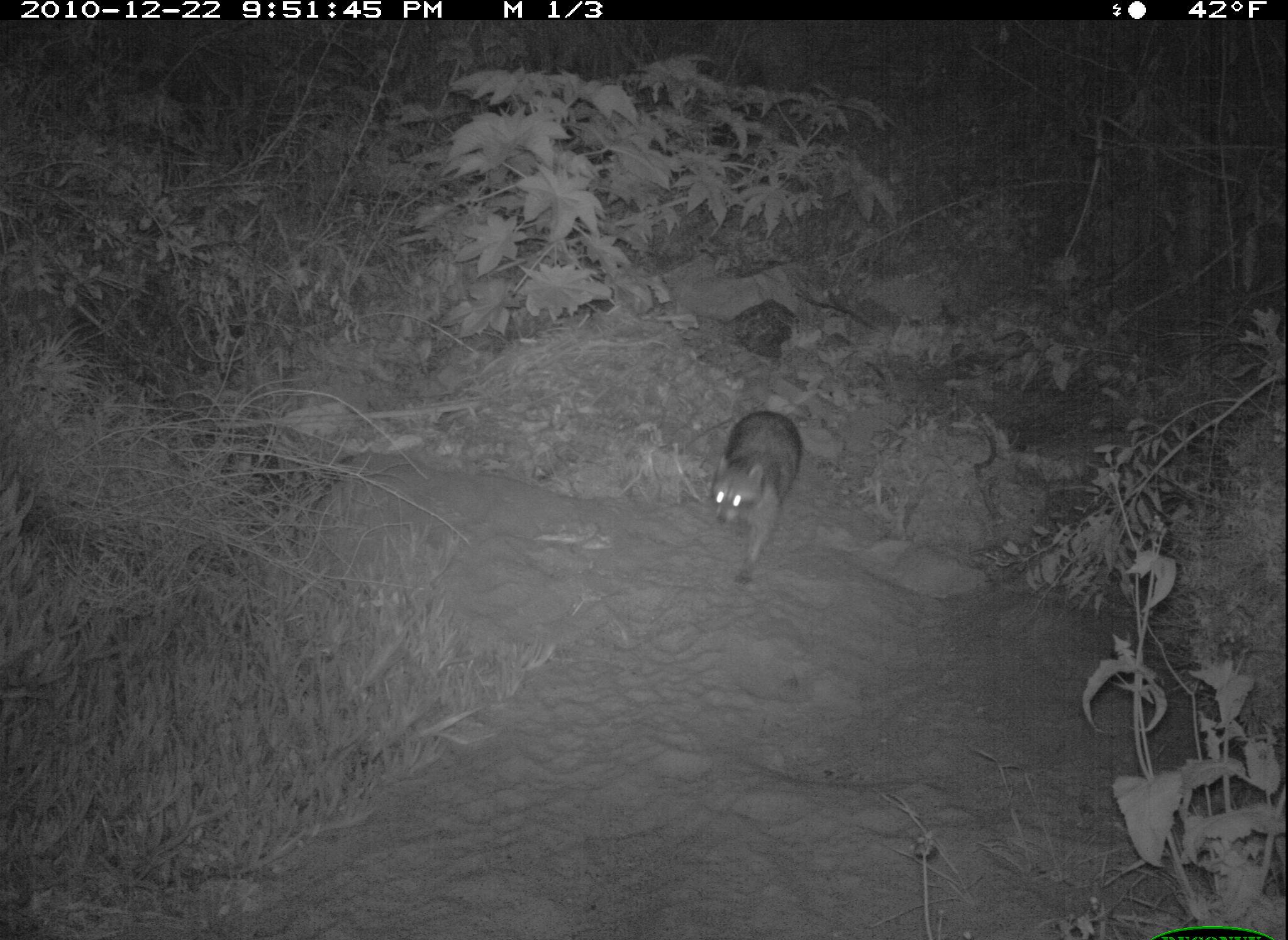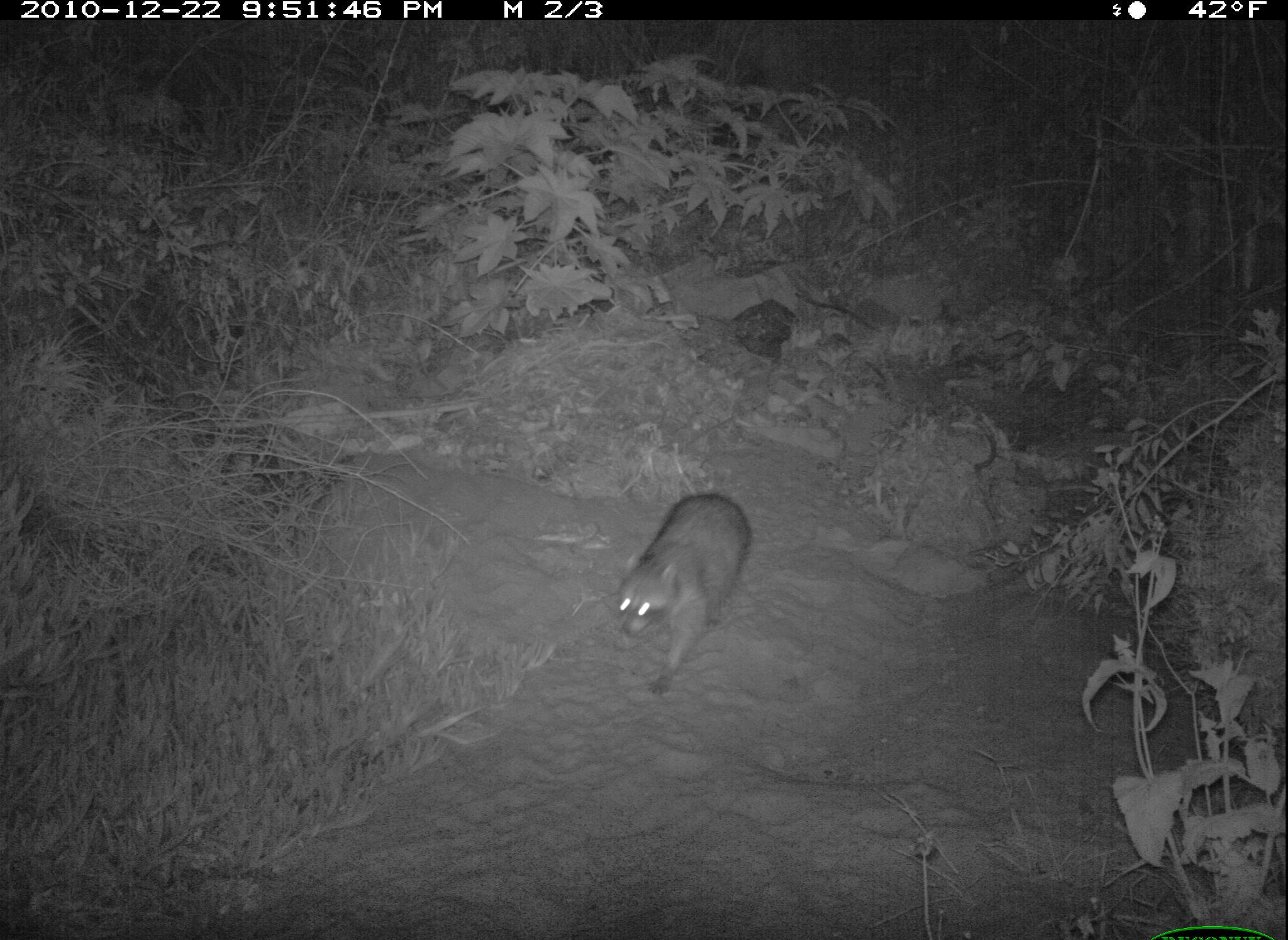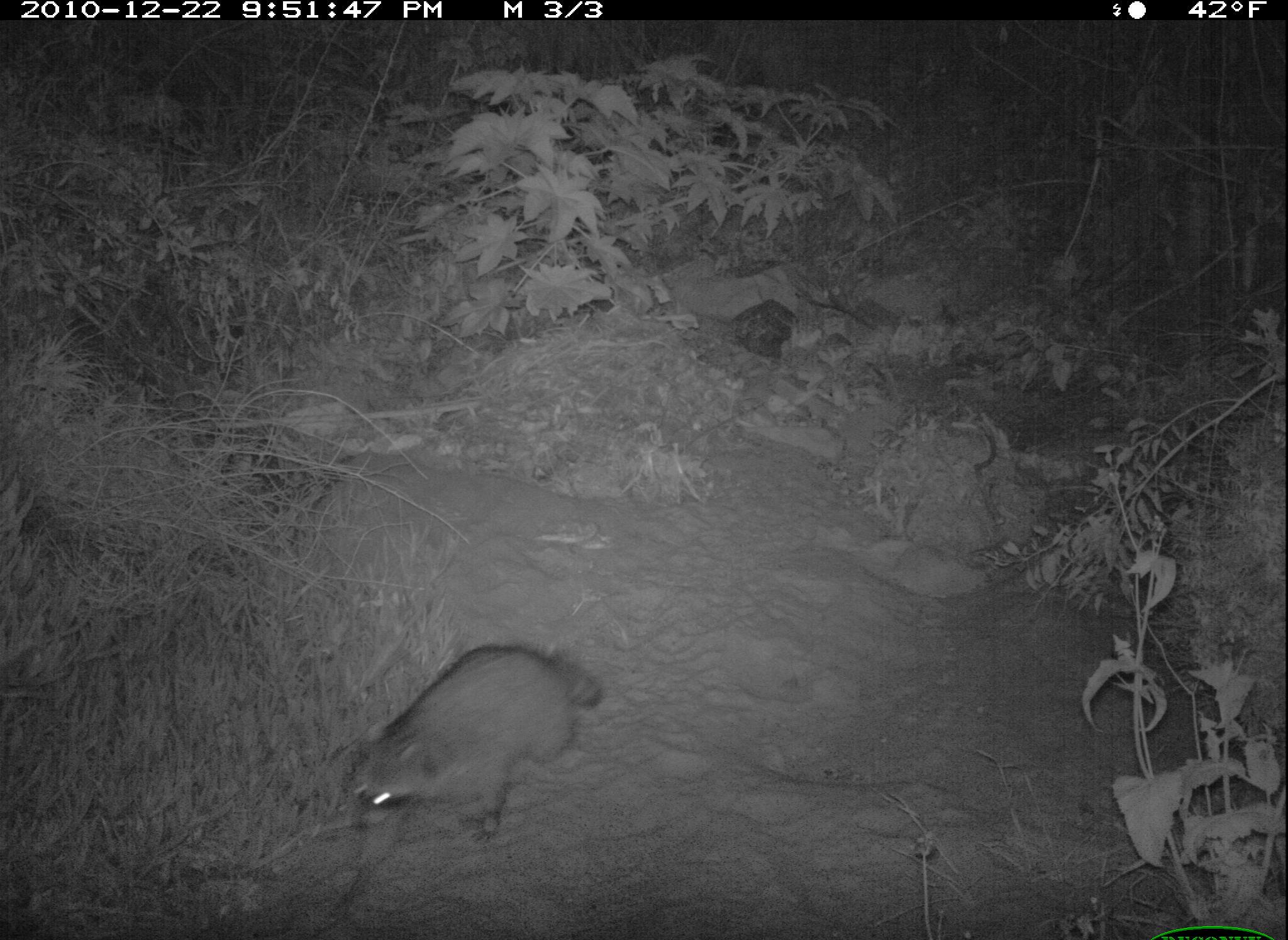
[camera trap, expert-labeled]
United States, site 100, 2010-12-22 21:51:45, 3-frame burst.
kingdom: Animalia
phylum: Chordata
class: Mammalia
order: Carnivora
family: Procyonidae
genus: Procyon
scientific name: Procyon lotor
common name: raccoon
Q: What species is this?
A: Raccoon (Procyon lotor).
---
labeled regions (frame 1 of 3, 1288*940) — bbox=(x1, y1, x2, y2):
raccoon: bbox=(687, 399, 829, 598)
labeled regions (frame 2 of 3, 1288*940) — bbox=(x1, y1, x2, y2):
raccoon: bbox=(576, 472, 779, 707)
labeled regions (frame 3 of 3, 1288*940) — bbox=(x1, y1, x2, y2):
raccoon: bbox=(330, 630, 638, 896)